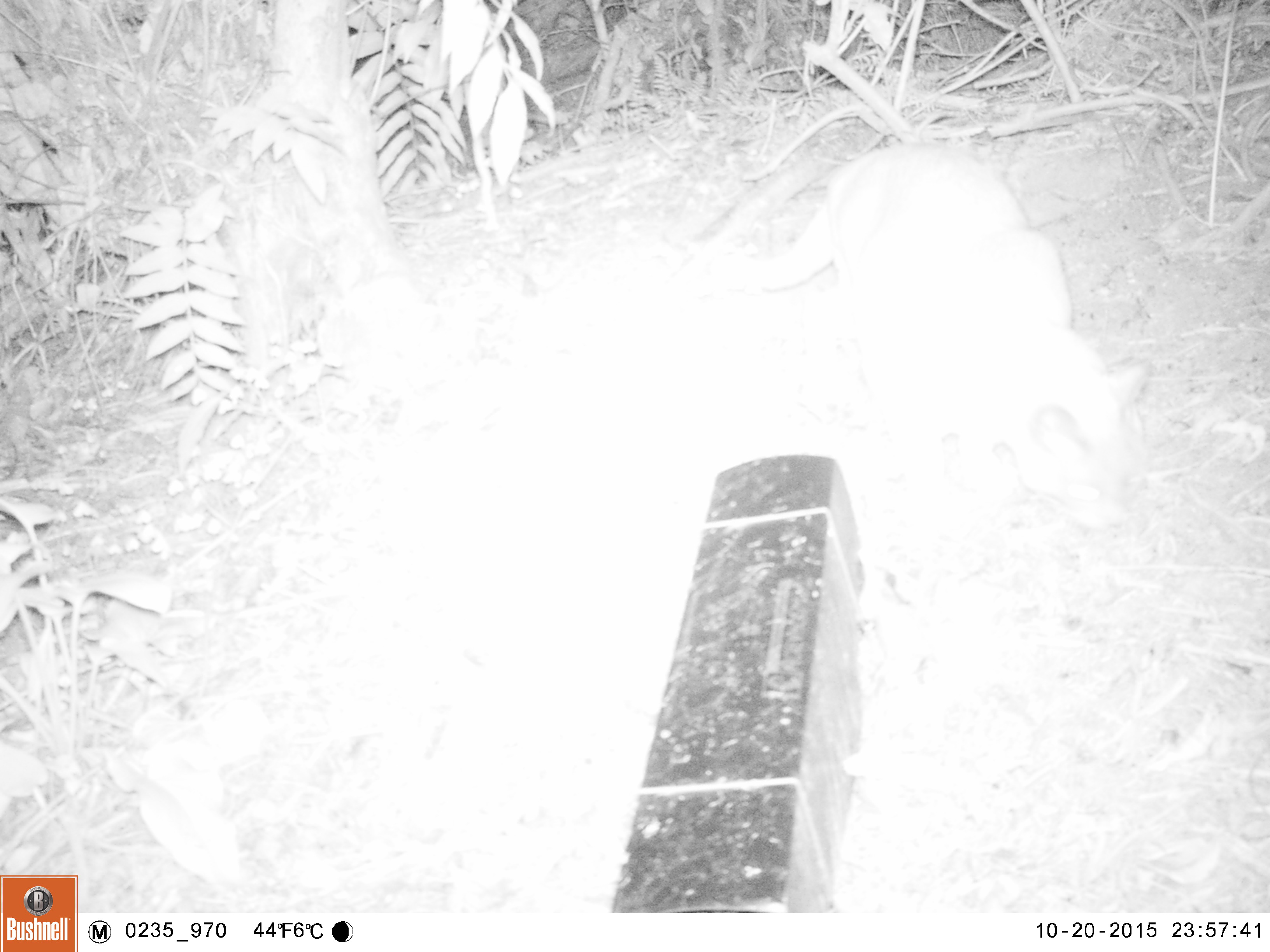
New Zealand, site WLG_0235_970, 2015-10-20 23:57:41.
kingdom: Animalia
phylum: Chordata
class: Mammalia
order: Carnivora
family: Felidae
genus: Felis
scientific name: Felis catus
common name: domestic cat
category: cat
Cat (domestic cat) (Felis catus).